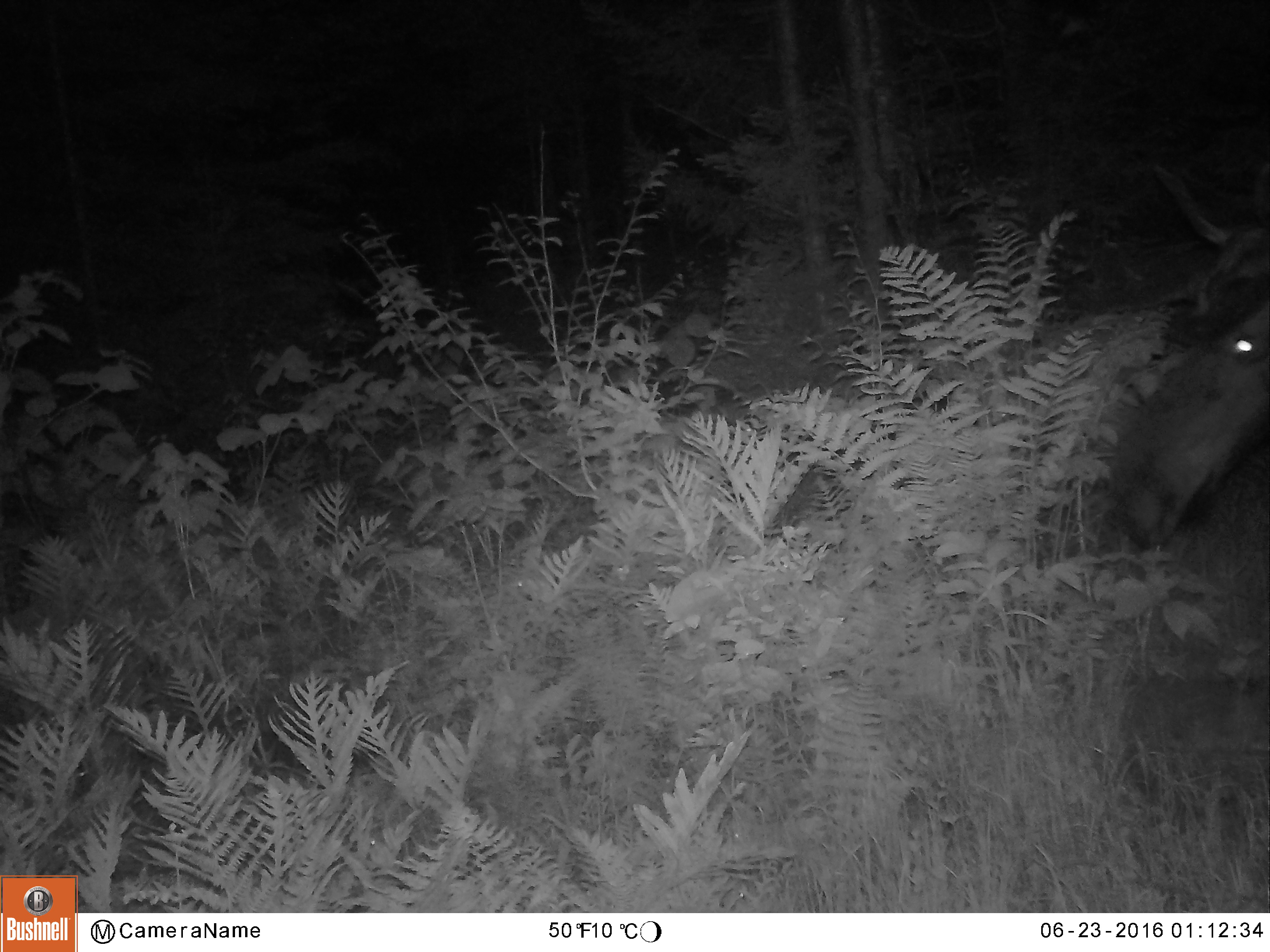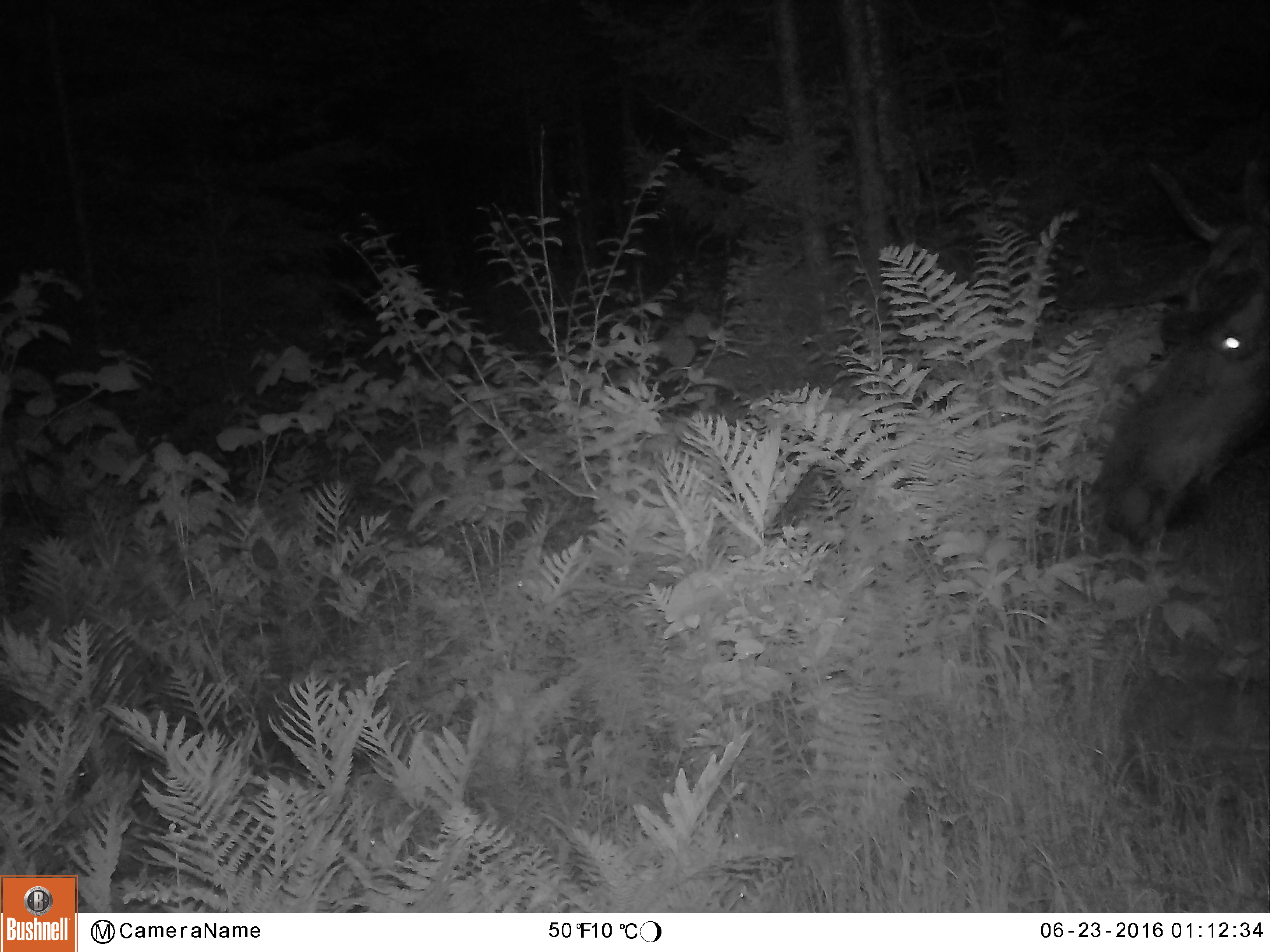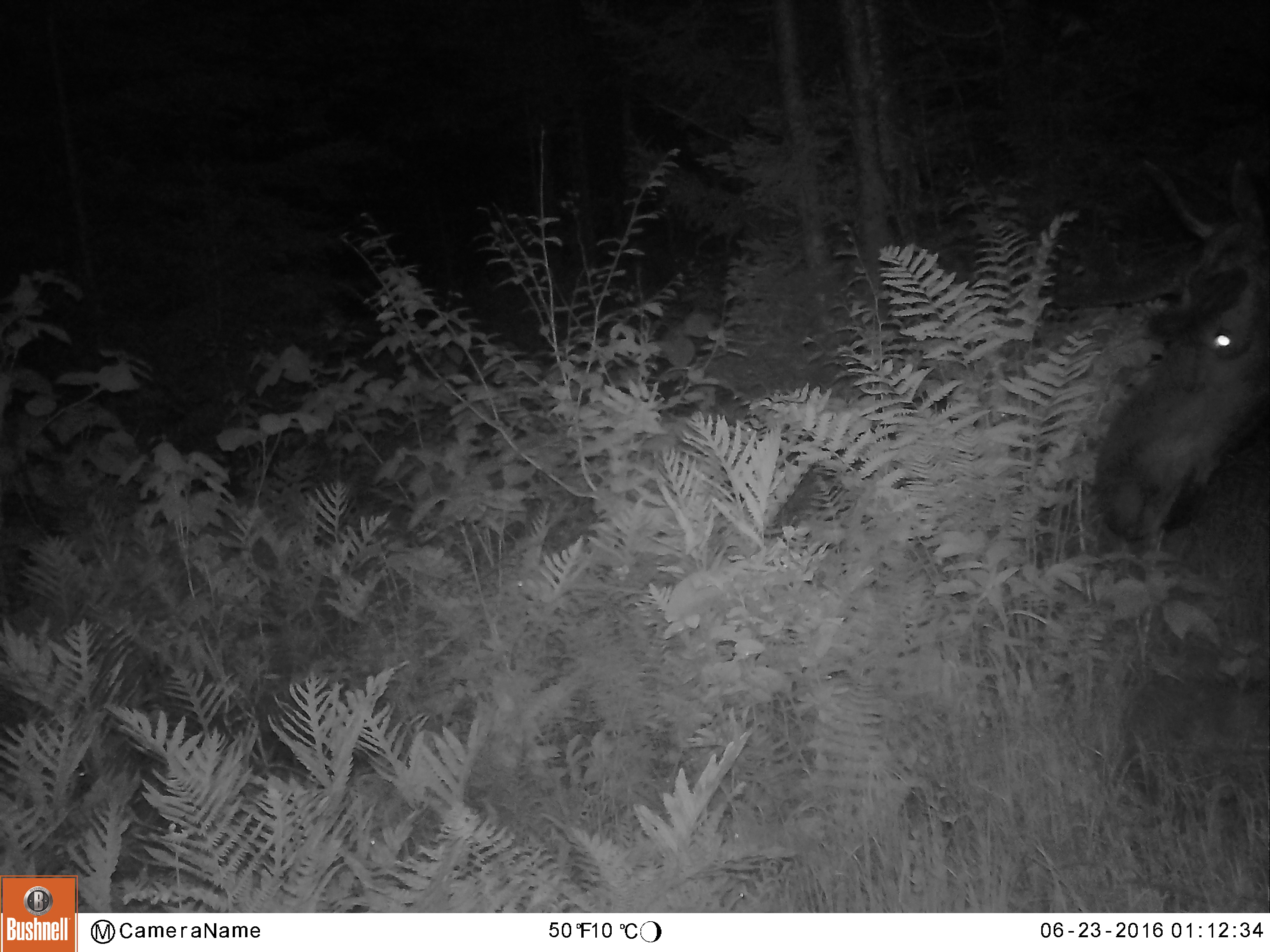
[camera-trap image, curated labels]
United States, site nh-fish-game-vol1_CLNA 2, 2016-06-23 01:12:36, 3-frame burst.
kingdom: Animalia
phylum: Chordata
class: Mammalia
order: Artiodactyla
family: Cervidae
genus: Alces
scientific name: Alces alces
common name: moose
Moose (Alces alces).